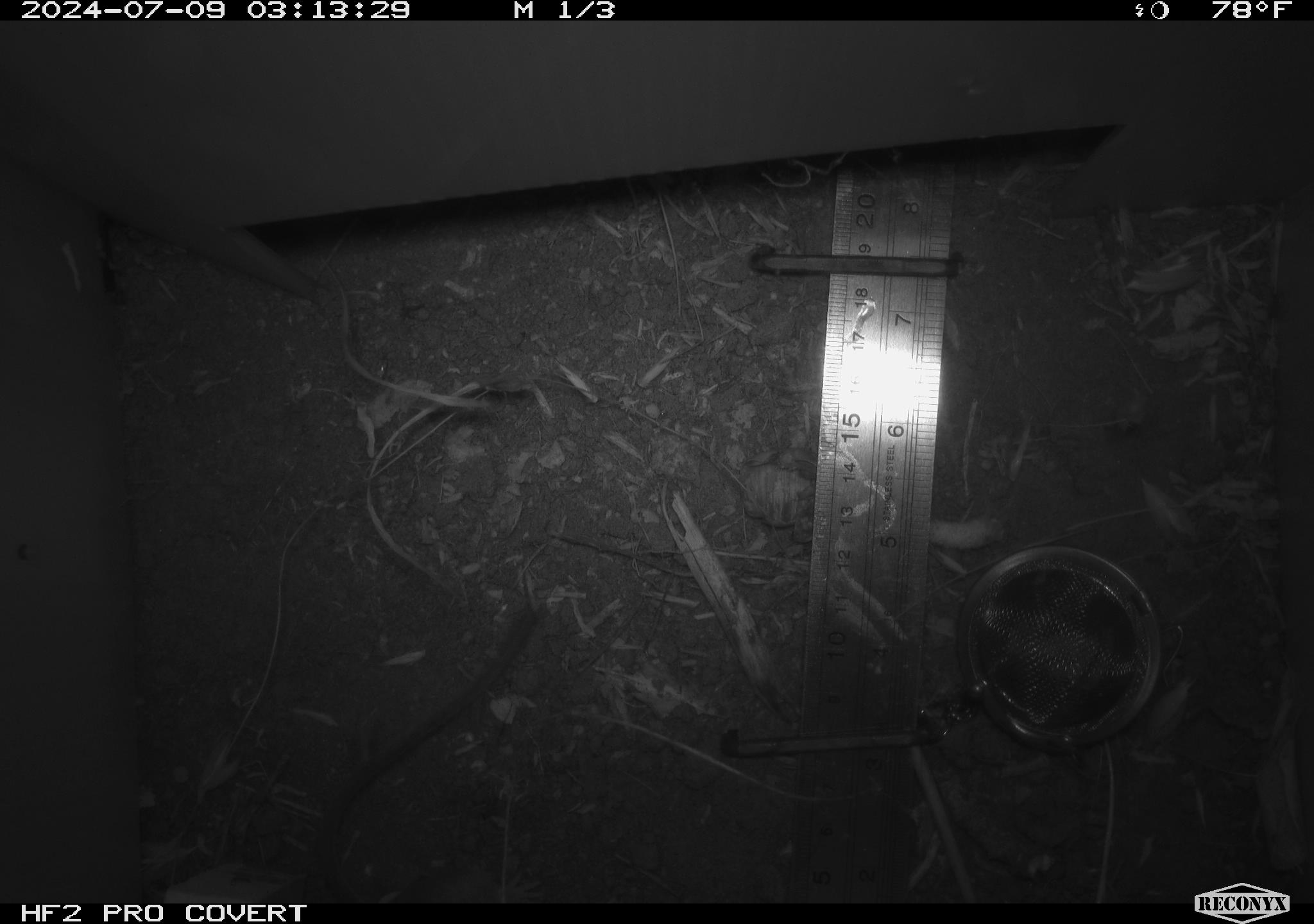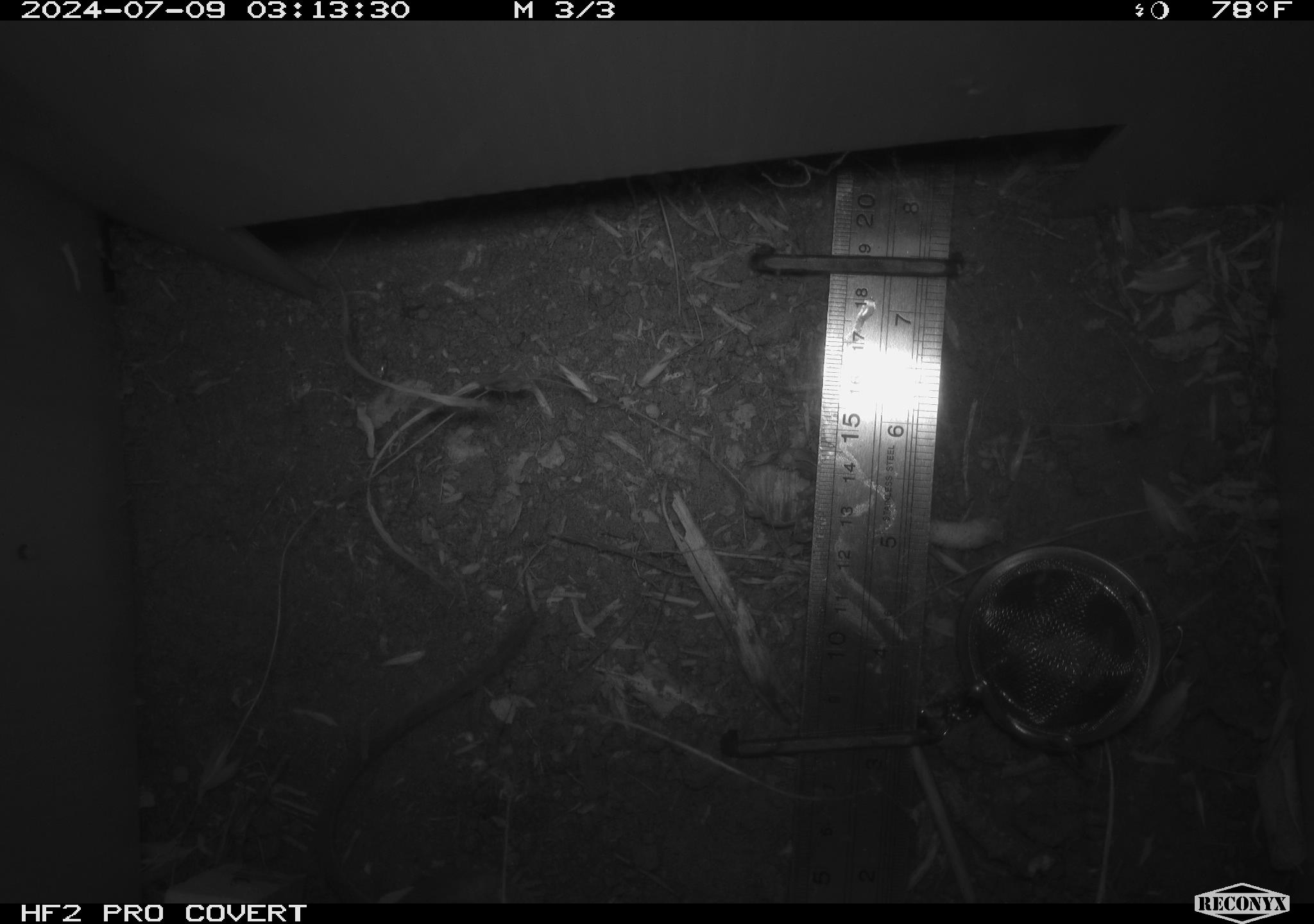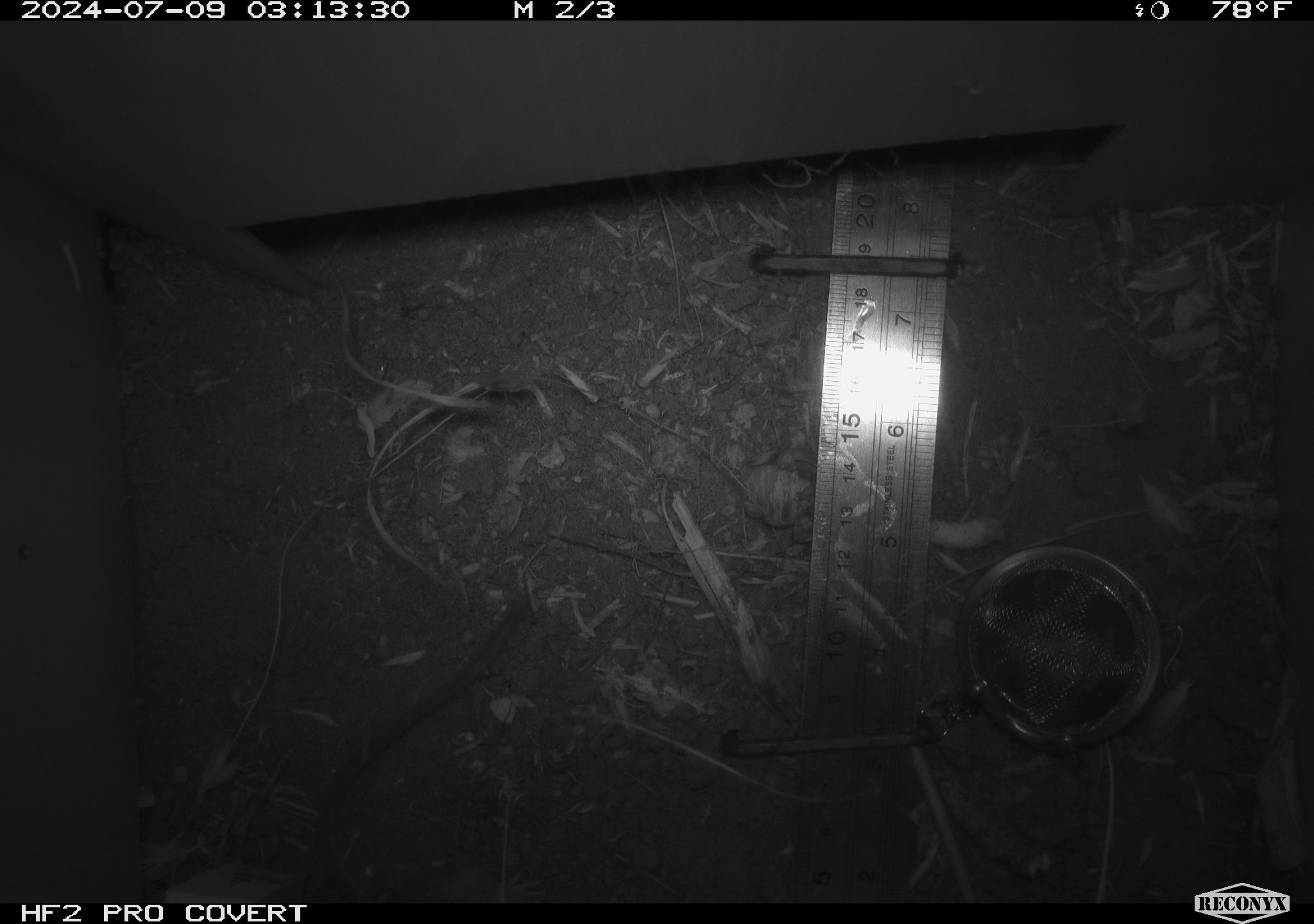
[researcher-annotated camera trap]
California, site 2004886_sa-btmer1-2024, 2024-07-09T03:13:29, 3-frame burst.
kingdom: Animalia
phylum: Chordata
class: Mammalia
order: Rodentia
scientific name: Rodentia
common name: mouse species